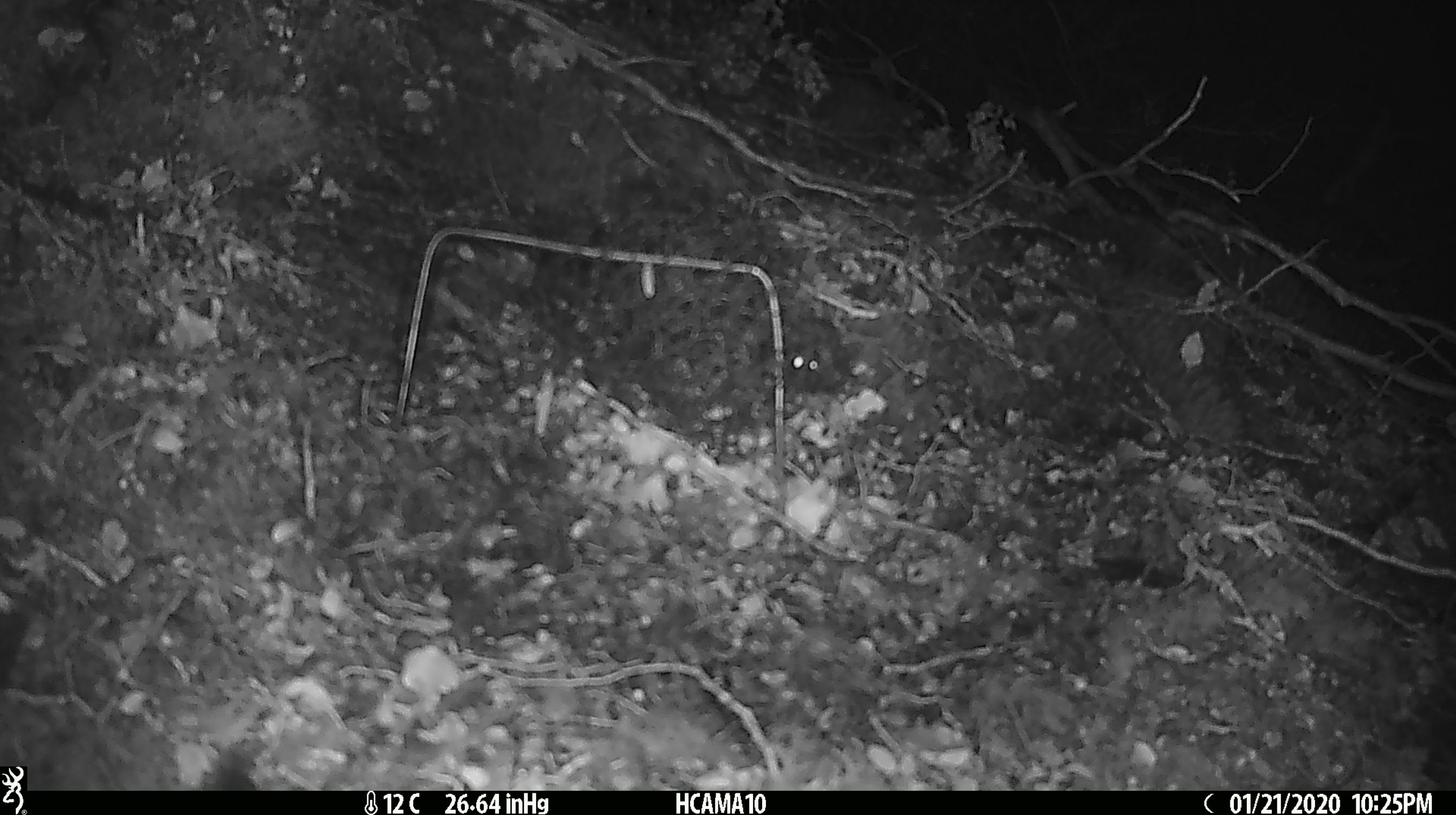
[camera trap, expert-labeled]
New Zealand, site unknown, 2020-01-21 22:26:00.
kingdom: Animalia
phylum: Chordata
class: Mammalia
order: Rodentia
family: Muridae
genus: Mus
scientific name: Mus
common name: mouse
Mouse (Mus).